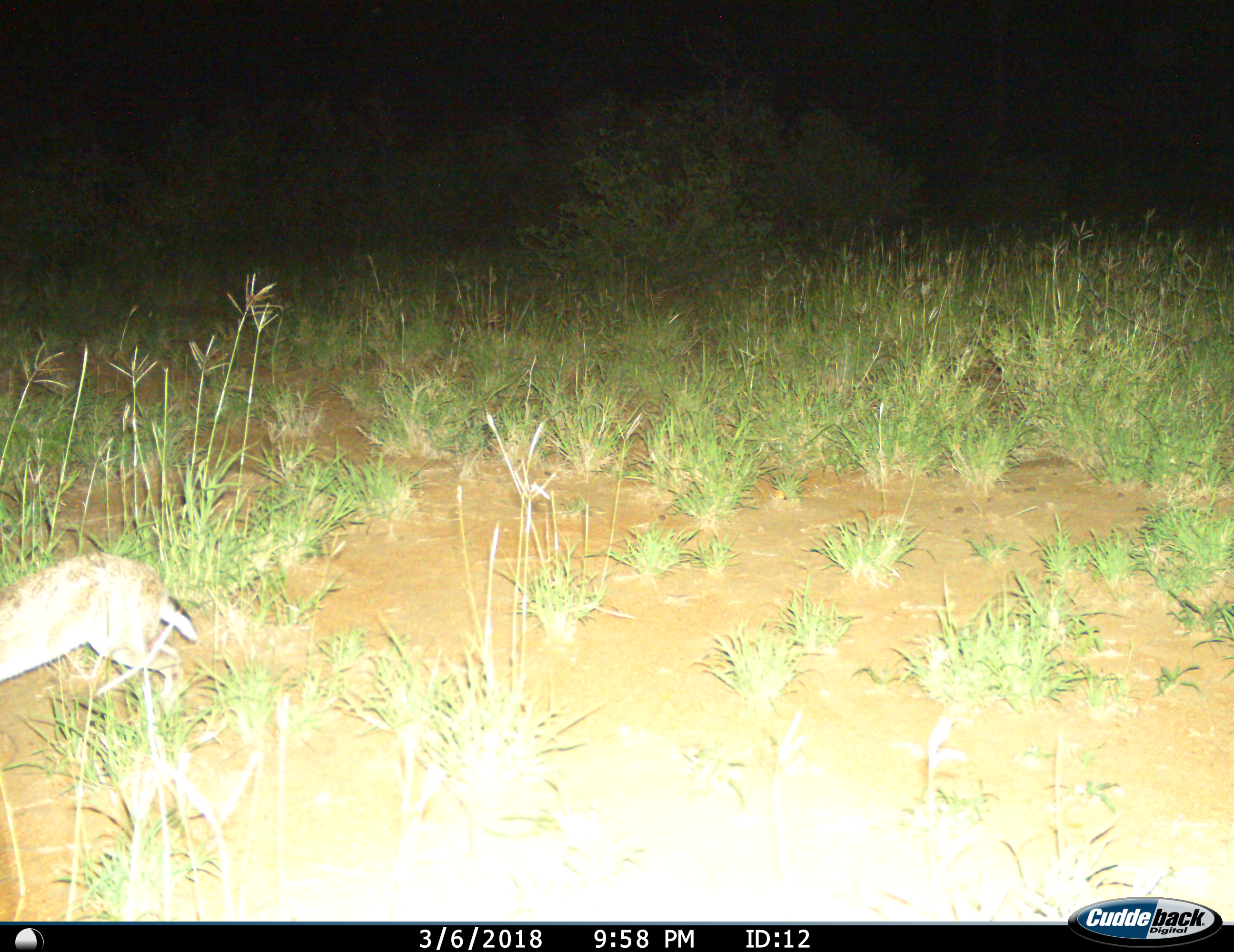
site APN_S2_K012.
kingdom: Animalia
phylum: Chordata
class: Mammalia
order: Lagomorpha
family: Leporidae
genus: Lepus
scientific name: Lepus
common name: hare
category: hareunknown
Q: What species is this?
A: Hareunknown (hare) (Lepus).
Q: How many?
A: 1.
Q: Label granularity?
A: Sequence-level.